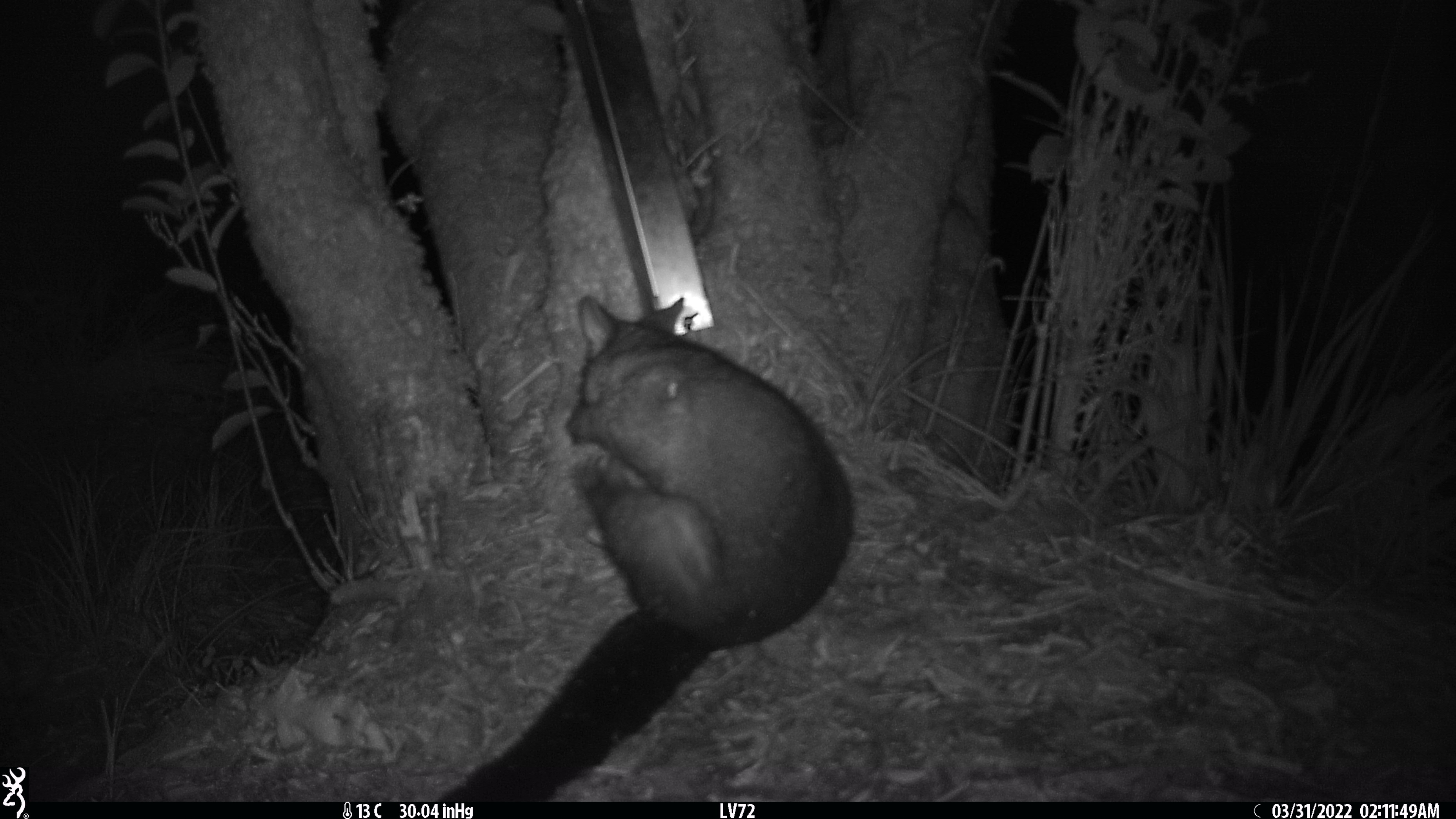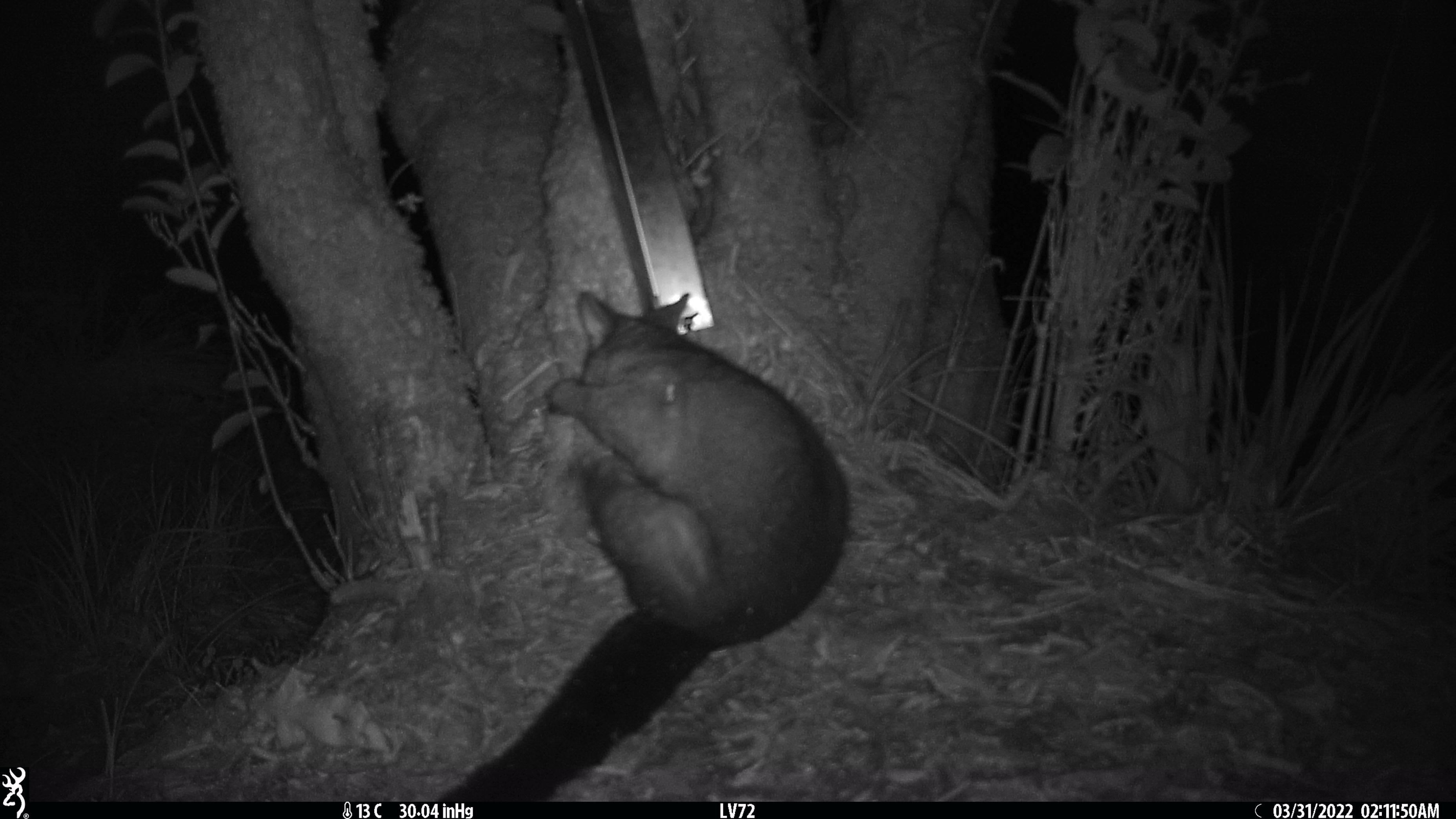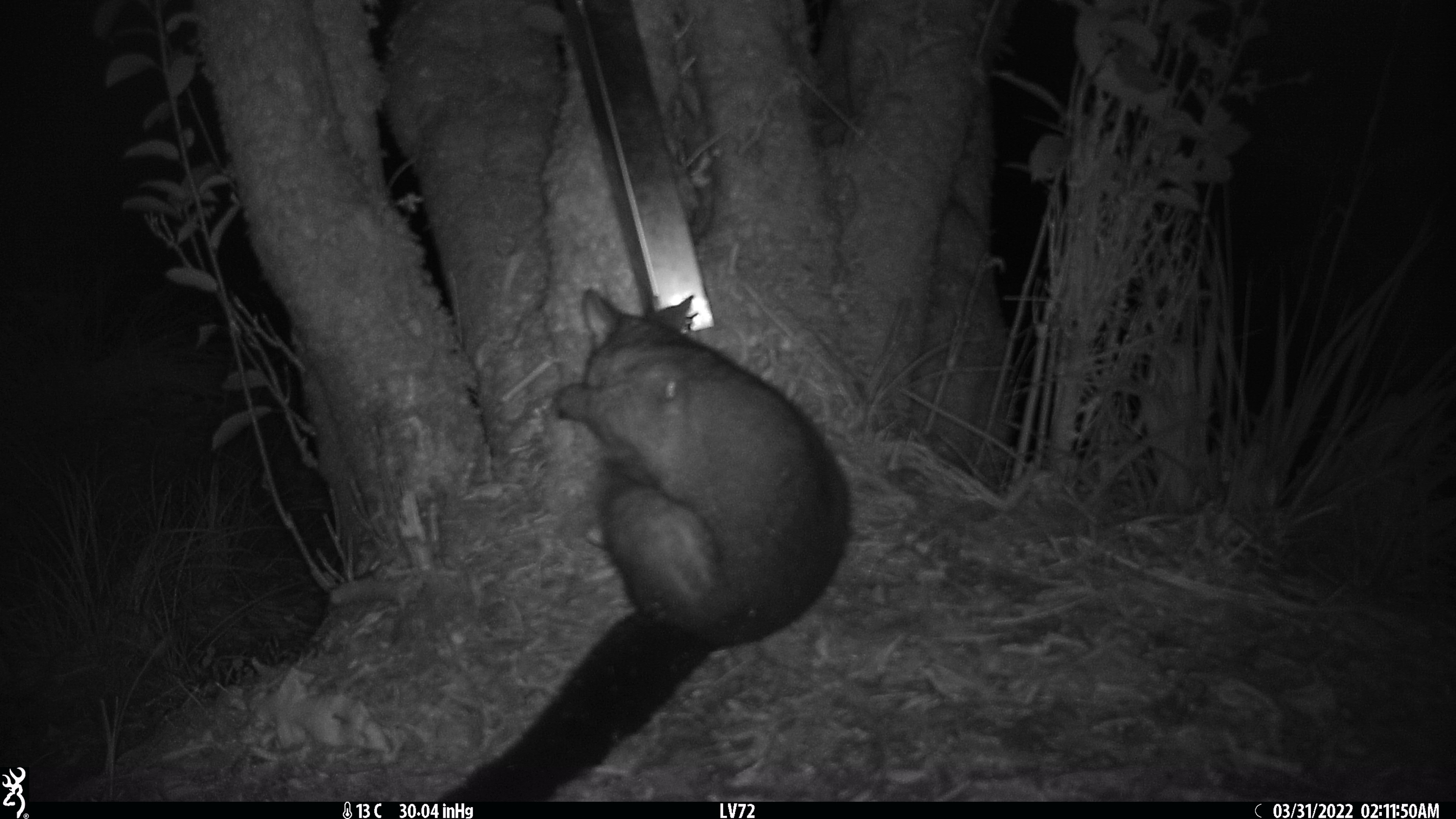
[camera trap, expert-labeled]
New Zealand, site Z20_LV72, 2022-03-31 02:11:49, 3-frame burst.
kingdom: Animalia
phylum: Chordata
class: Mammalia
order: Diprotodontia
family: Phalangeridae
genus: Trichosurus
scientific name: Trichosurus vulpecula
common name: common brushtail possum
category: possum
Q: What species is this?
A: Possum (common brushtail possum) (Trichosurus vulpecula).